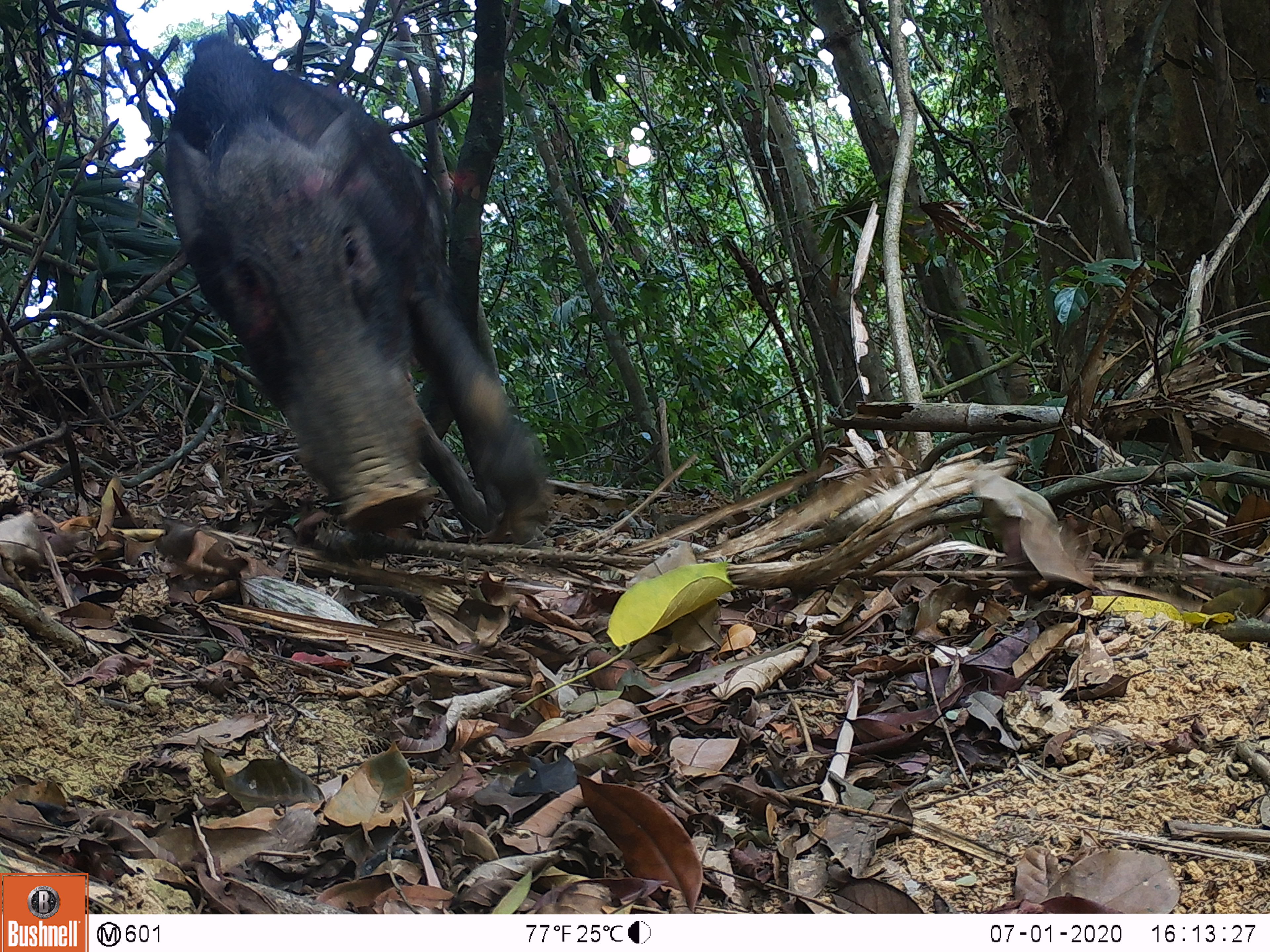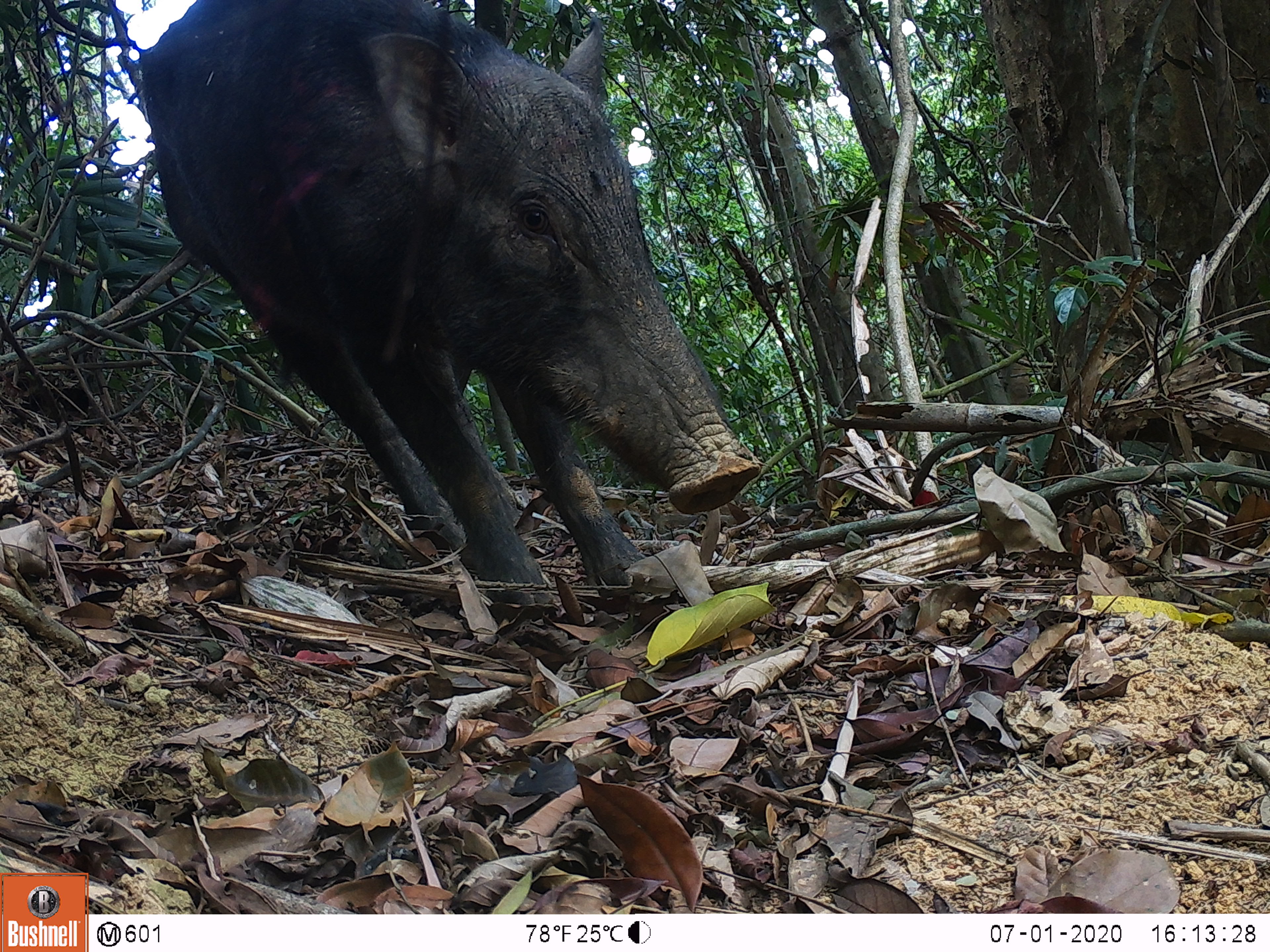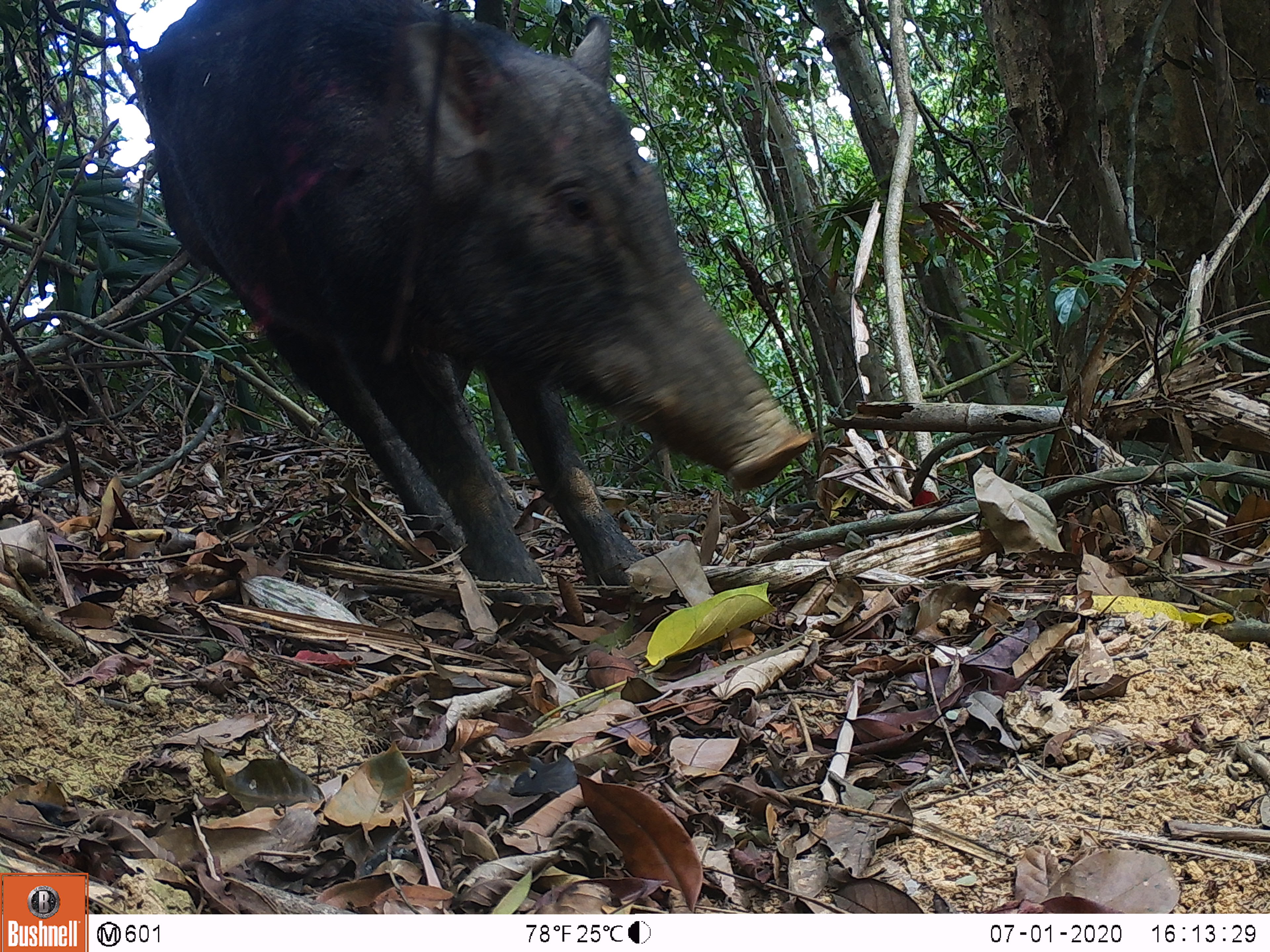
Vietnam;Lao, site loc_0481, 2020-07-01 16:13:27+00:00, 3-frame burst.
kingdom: Animalia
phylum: Chordata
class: Mammalia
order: Artiodactyla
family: Suidae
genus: Sus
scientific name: Sus scrofa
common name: eurasian wild pig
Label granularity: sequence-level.